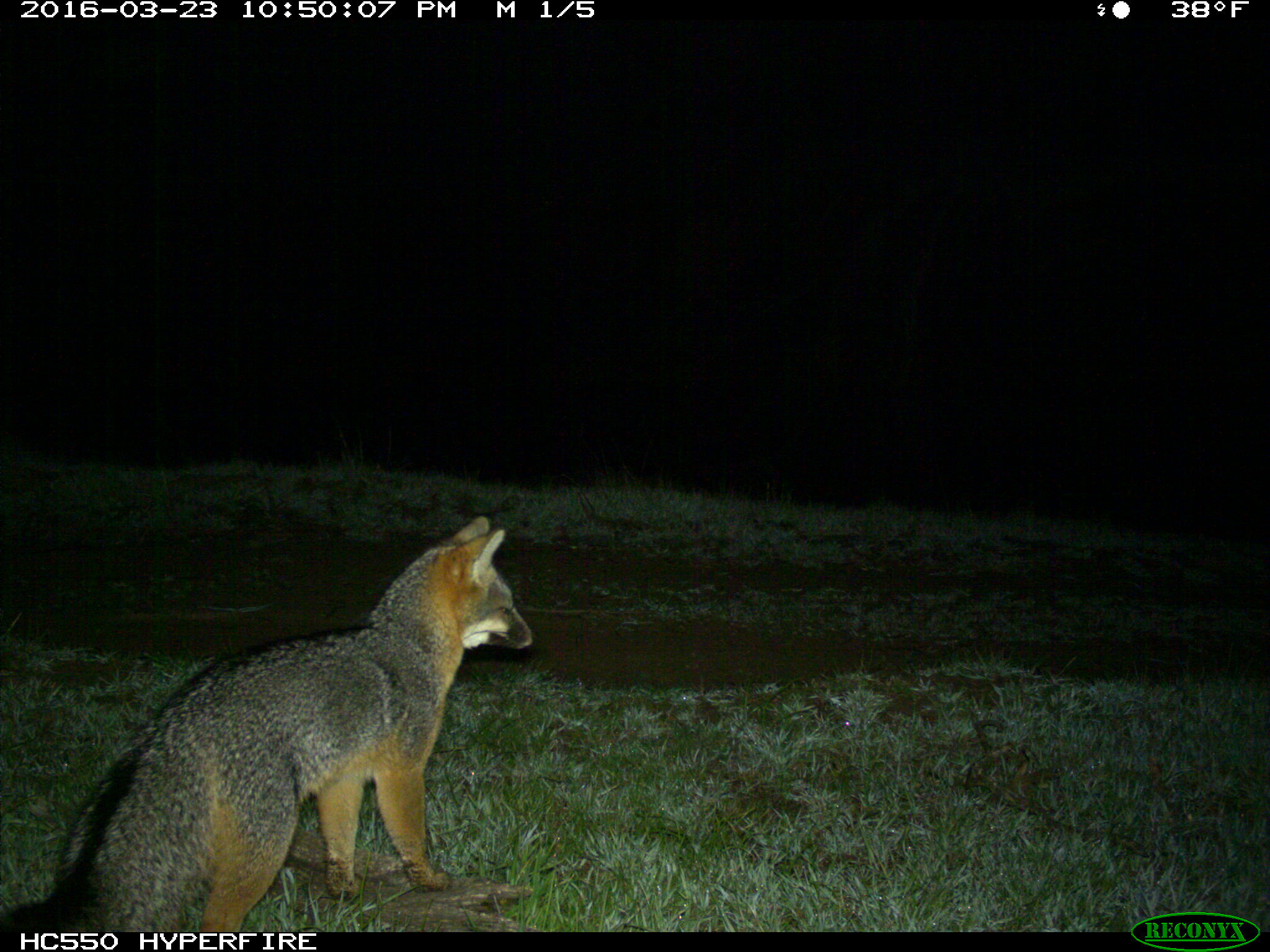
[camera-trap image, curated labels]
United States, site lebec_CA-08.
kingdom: Animalia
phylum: Chordata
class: Mammalia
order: Carnivora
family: Canidae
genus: Urocyon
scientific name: Urocyon cinereoargenteus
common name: gray fox